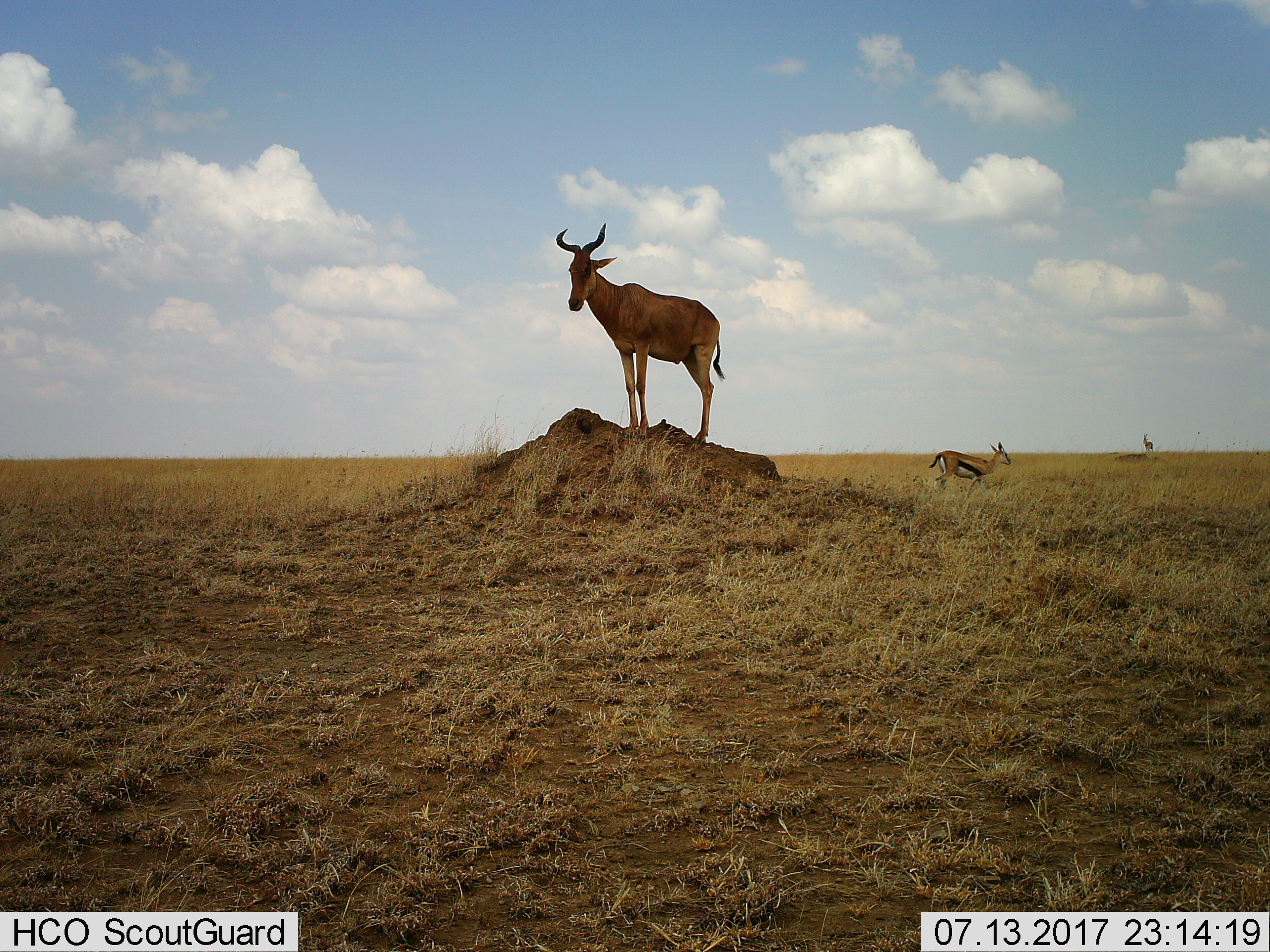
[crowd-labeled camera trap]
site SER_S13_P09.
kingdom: Animalia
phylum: Chordata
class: Mammalia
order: Artiodactyla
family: Bovidae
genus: Eudorcas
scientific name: Eudorcas thomsonii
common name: thomson's gazelle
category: gazellethomsons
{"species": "gazellethomsons (thomson's gazelle) (Eudorcas thomsonii)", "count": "1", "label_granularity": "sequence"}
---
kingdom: Animalia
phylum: Chordata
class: Mammalia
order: Artiodactyla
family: Bovidae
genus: Alcelaphus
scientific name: Alcelaphus buselaphus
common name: hartebeest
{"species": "hartebeest (Alcelaphus buselaphus)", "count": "1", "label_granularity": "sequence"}